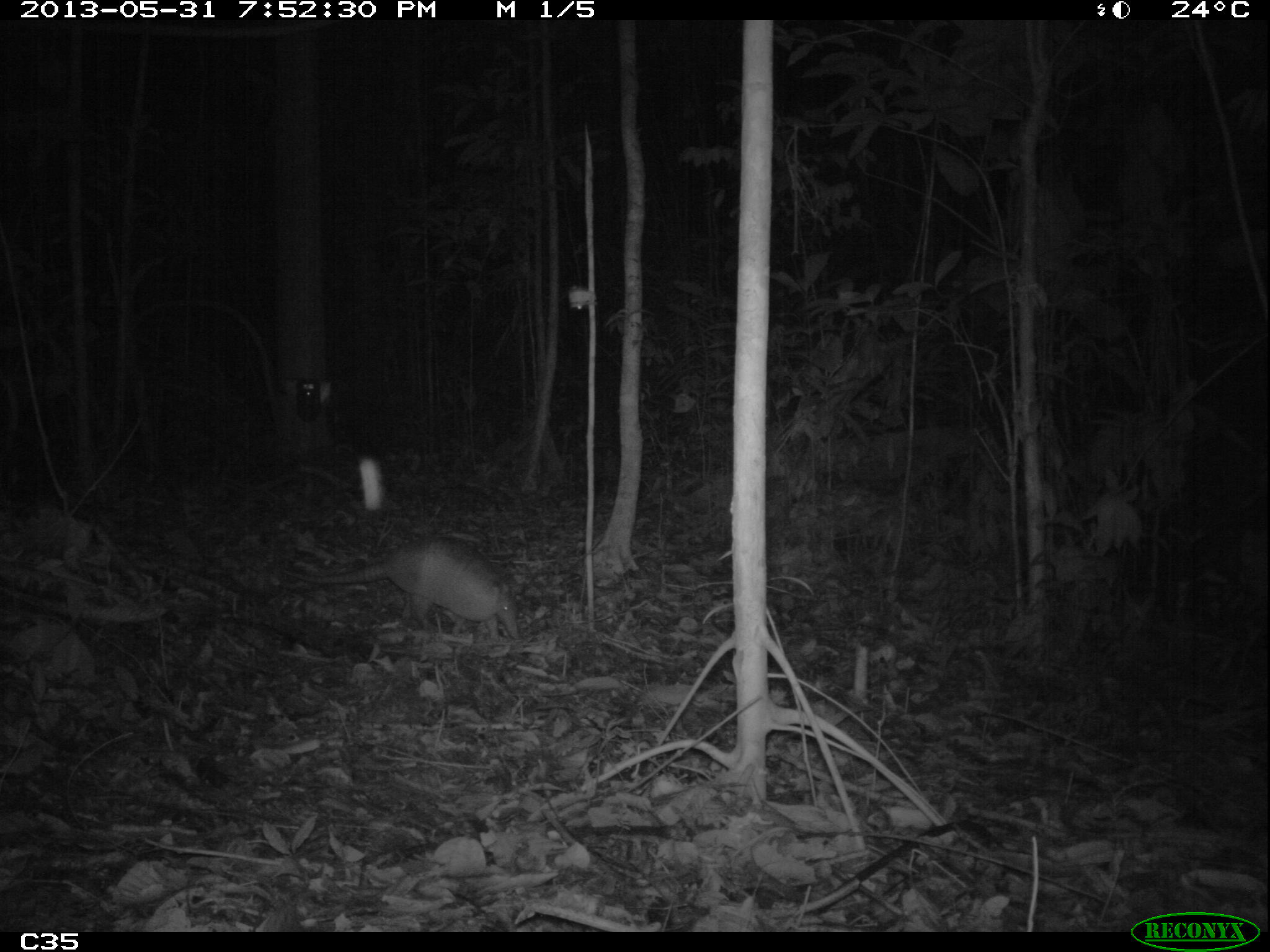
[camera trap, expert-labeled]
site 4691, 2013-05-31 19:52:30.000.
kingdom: Animalia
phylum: Chordata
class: Mammalia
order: Cingulata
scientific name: Cingulata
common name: armadillo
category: unknown armadillo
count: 1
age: adult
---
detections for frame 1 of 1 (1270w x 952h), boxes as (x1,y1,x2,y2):
unknown armadillo: (279,533,519,641)